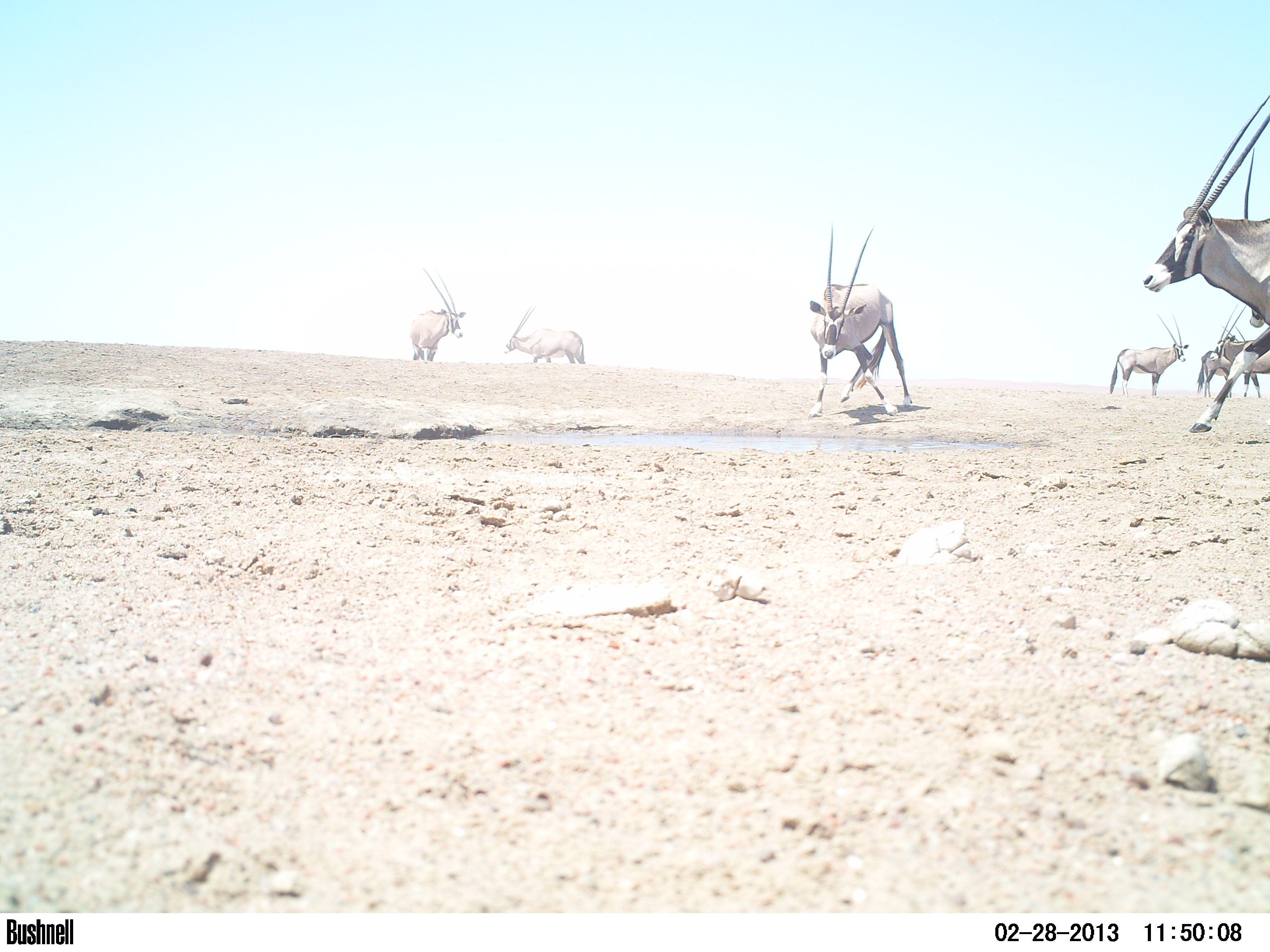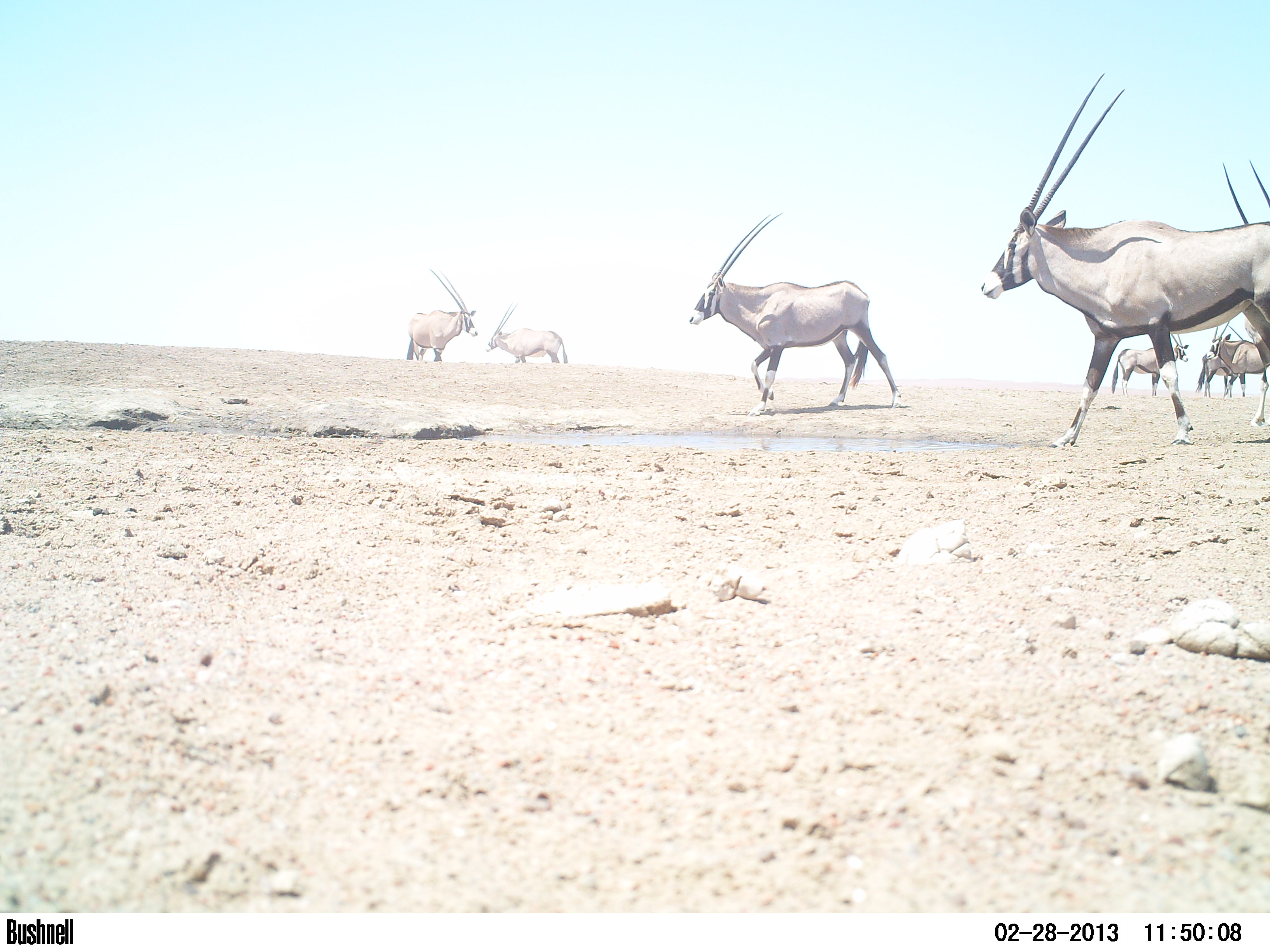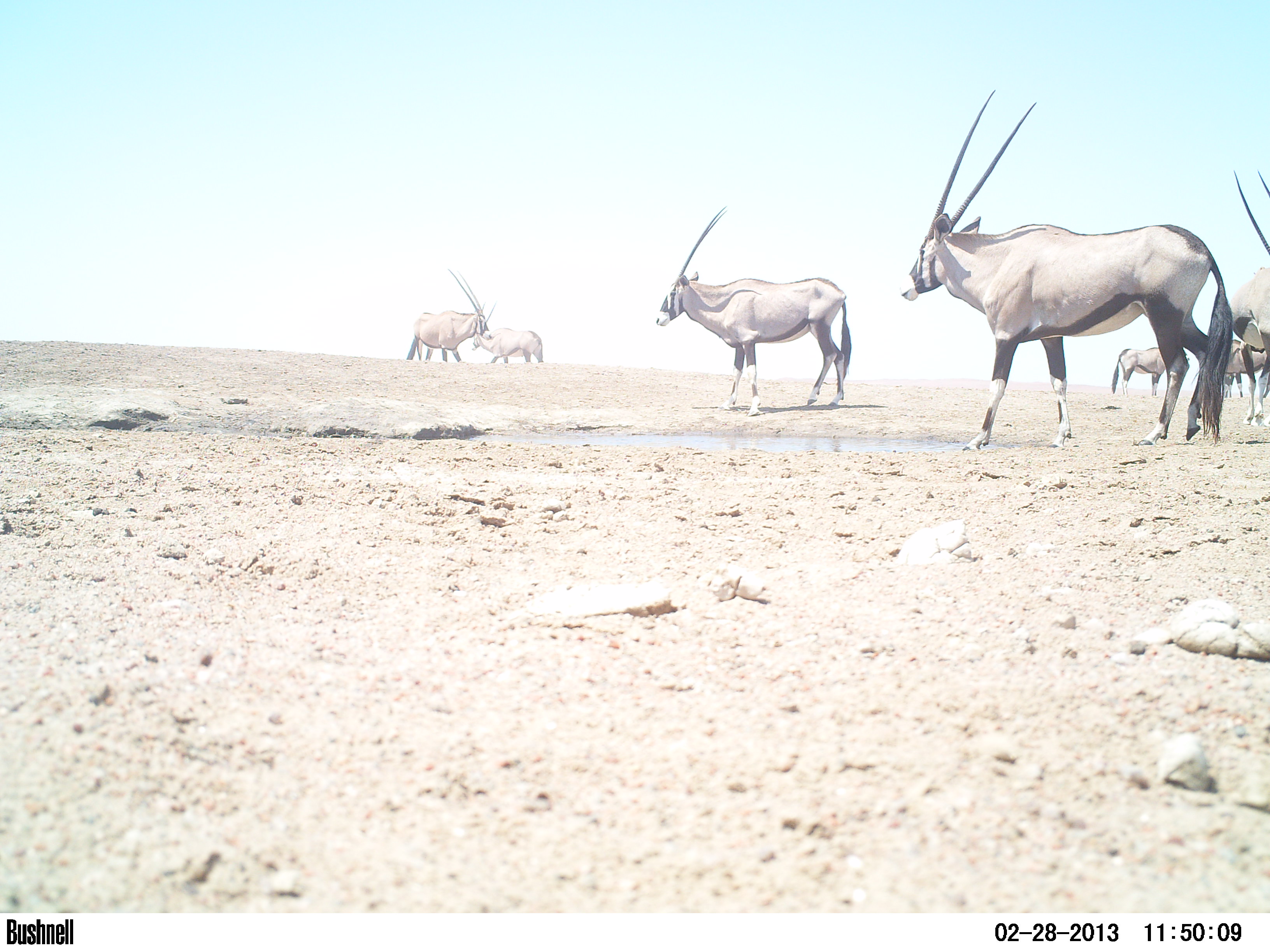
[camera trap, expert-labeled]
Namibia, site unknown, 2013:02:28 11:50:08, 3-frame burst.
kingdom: Animalia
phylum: Chordata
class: Mammalia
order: Artiodactyla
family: Bovidae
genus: Oryx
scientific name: Oryx gazella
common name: gemsbok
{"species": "Oryx gazella (gemsbok)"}